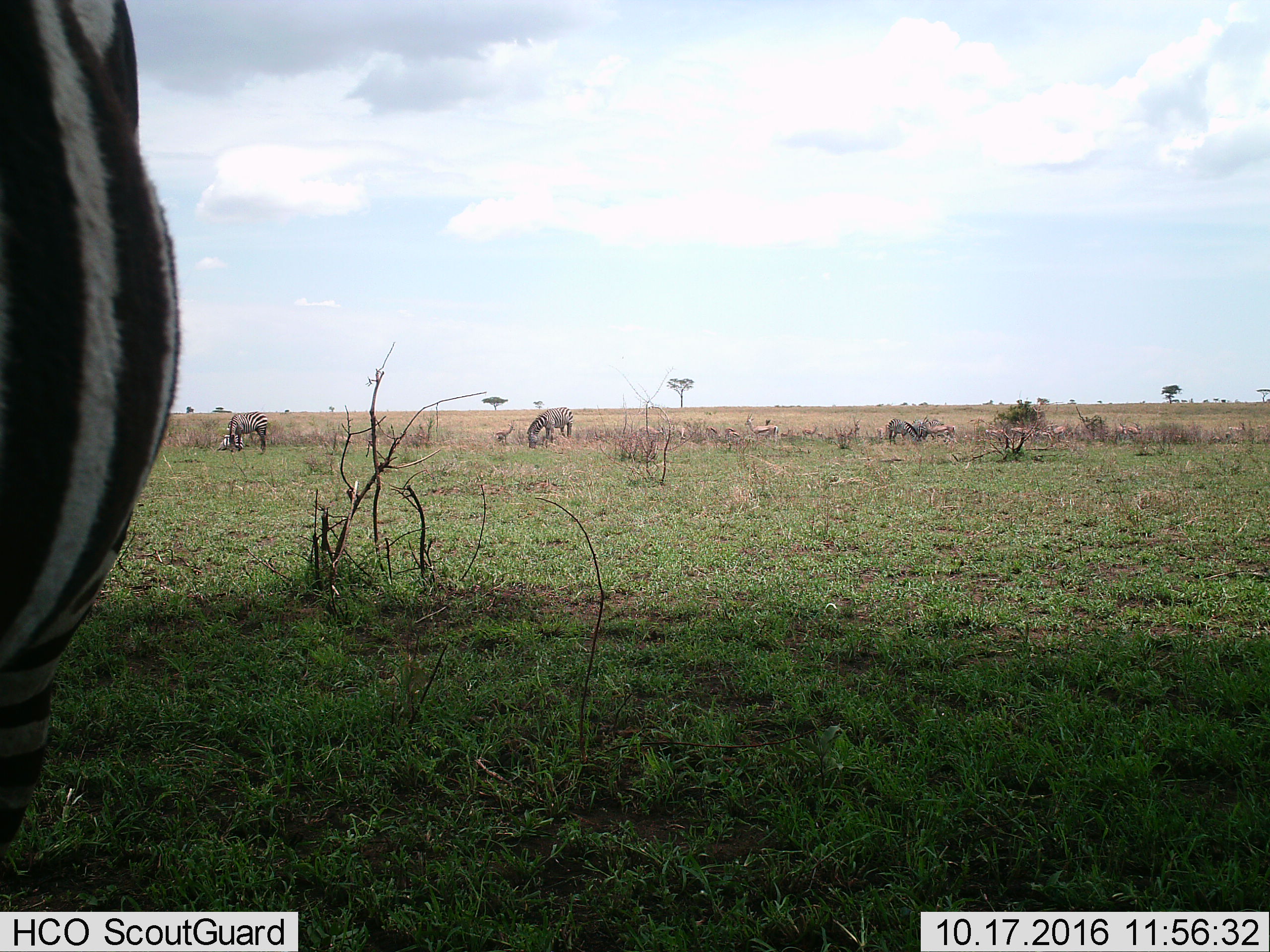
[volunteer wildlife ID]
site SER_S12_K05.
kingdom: Animalia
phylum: Chordata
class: Mammalia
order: Artiodactyla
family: Bovidae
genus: Eudorcas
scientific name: Eudorcas thomsonii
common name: thomson's gazelle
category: gazellethomsons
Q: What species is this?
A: Gazellethomsons (thomson's gazelle) (Eudorcas thomsonii).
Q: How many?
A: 11-50.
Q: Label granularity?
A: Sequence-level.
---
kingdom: Animalia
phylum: Chordata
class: Mammalia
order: Perissodactyla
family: Equidae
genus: Equus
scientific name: Equus quagga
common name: plains zebra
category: zebraplains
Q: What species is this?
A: Zebraplains (plains zebra) (Equus quagga).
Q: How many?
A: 5.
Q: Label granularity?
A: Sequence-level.